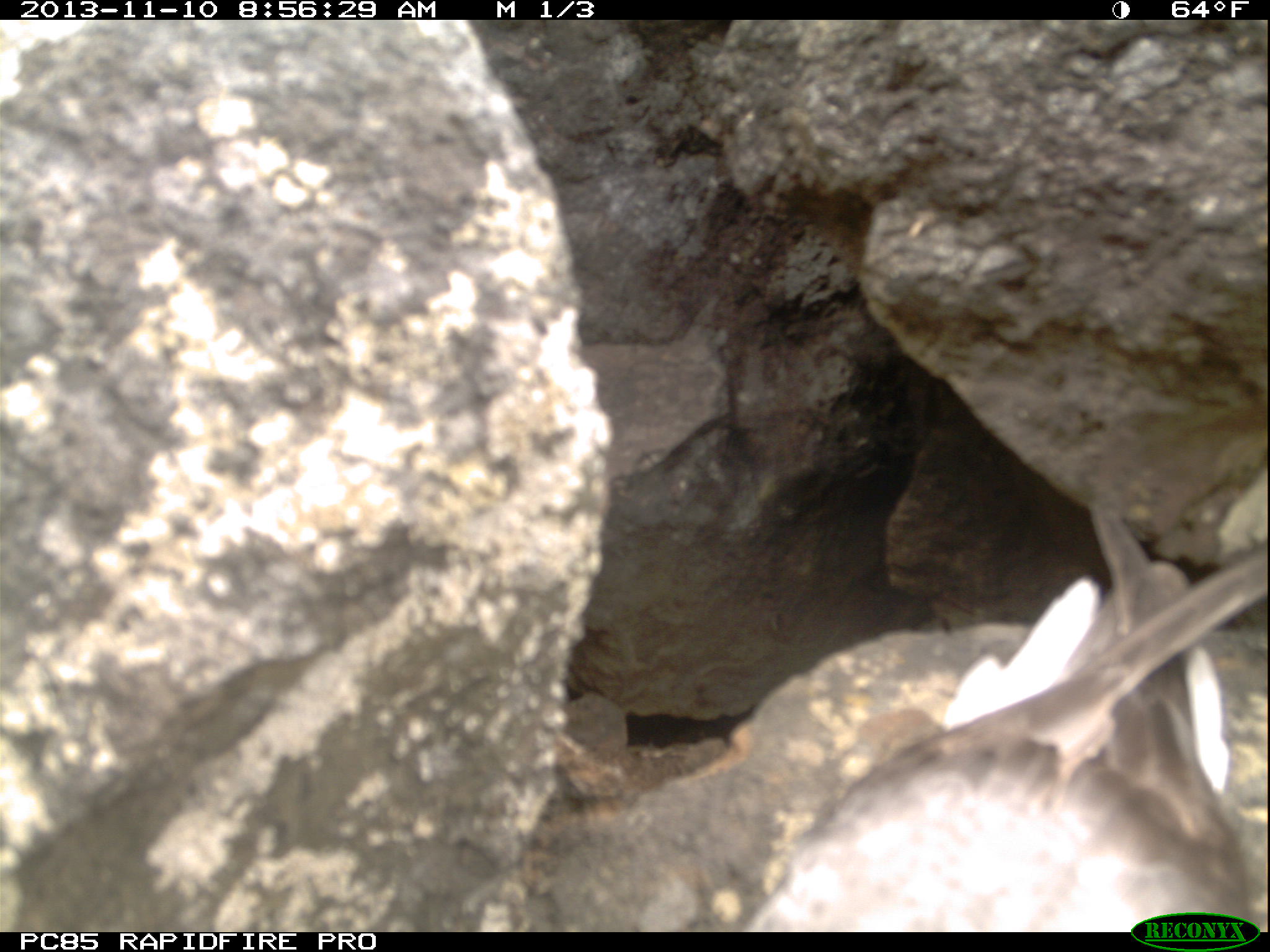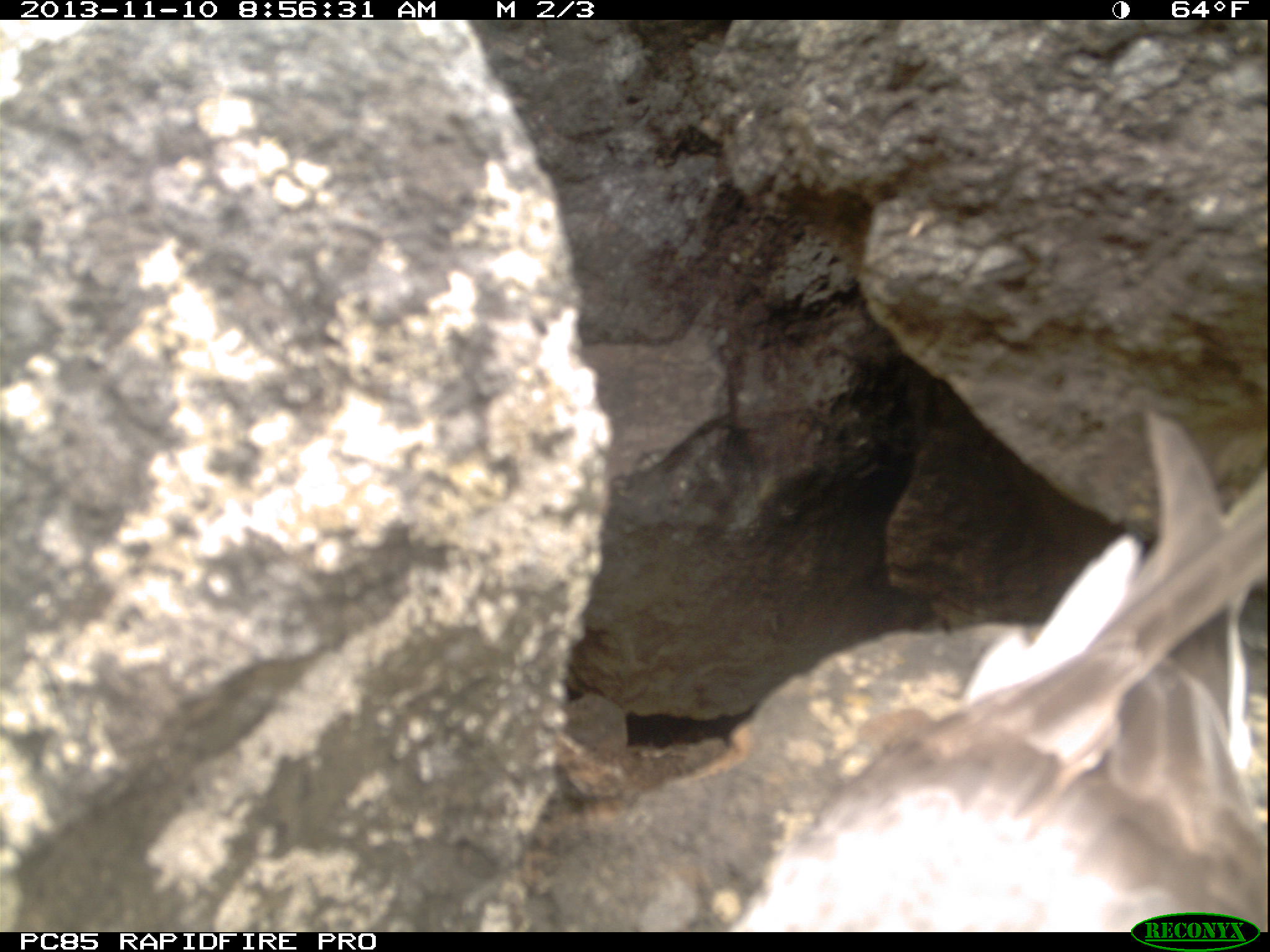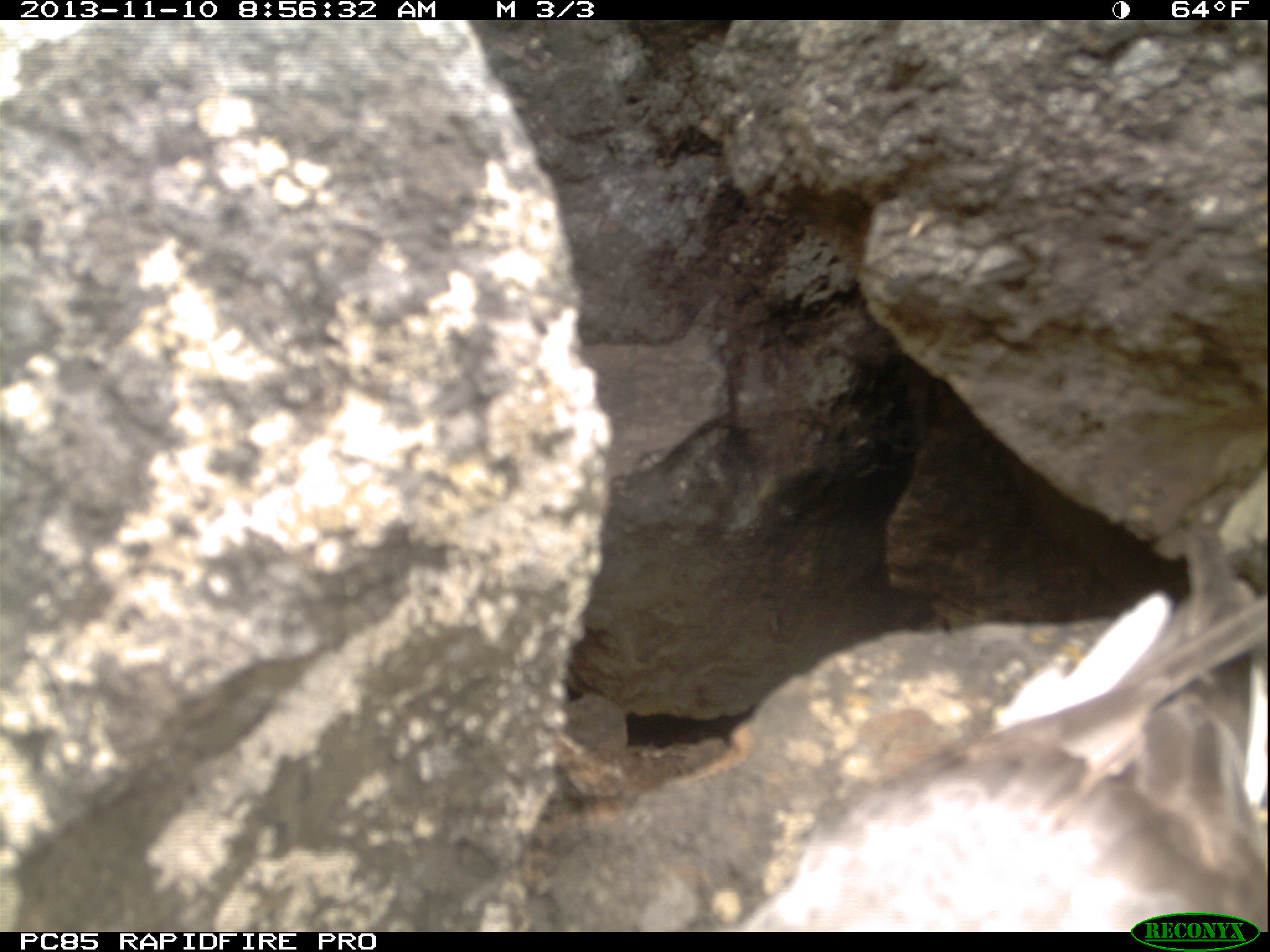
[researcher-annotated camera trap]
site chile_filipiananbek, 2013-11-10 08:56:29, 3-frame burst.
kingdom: Animalia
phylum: Chordata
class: Aves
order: Procellariiformes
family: Procellariidae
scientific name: Procellariidae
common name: petrel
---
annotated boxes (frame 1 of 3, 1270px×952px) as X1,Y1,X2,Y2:
petrel: 733,552,1263,932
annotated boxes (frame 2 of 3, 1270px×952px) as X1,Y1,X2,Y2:
petrel: 726,404,1242,927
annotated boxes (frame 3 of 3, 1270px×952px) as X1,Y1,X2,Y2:
petrel: 737,525,1270,909